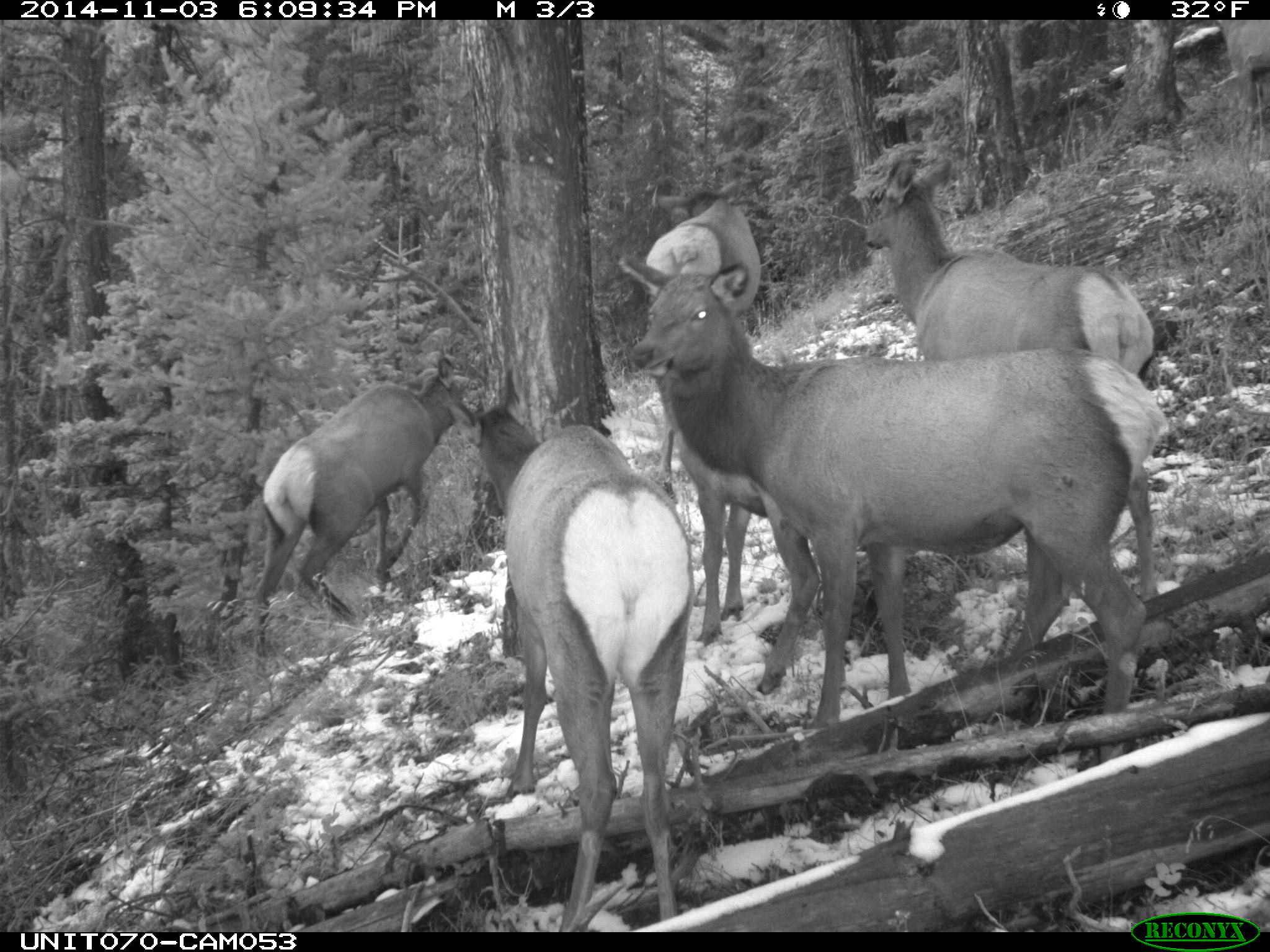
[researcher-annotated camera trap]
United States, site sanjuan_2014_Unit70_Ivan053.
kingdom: Animalia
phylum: Chordata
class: Mammalia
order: Artiodactyla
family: Cervidae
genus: Cervus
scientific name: Cervus elaphus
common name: red deer